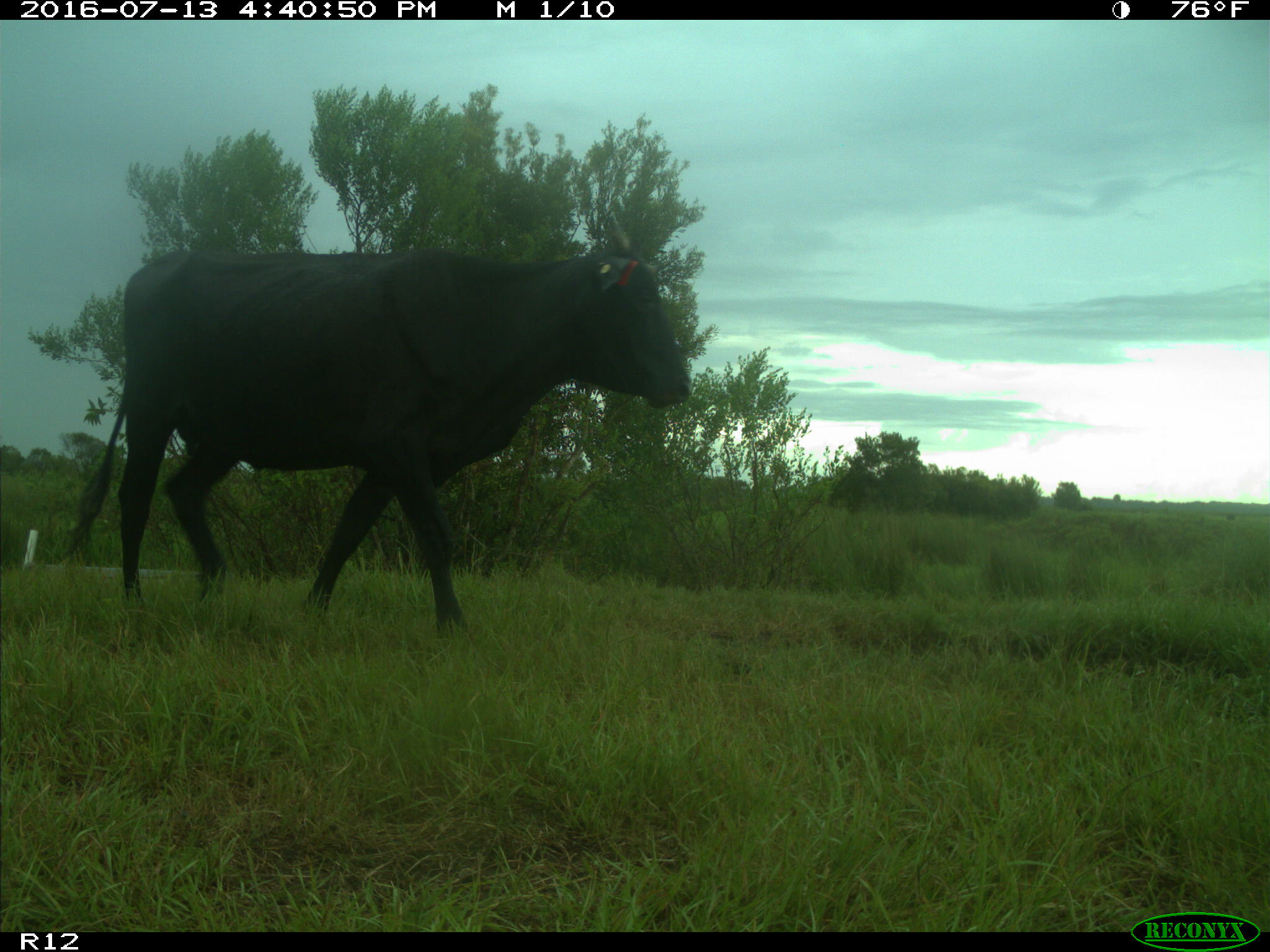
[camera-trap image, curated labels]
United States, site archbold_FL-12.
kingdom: Animalia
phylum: Chordata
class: Mammalia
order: Artiodactyla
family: Bovidae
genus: Bos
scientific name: Bos taurus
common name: domestic cow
Bos taurus (domestic cow).